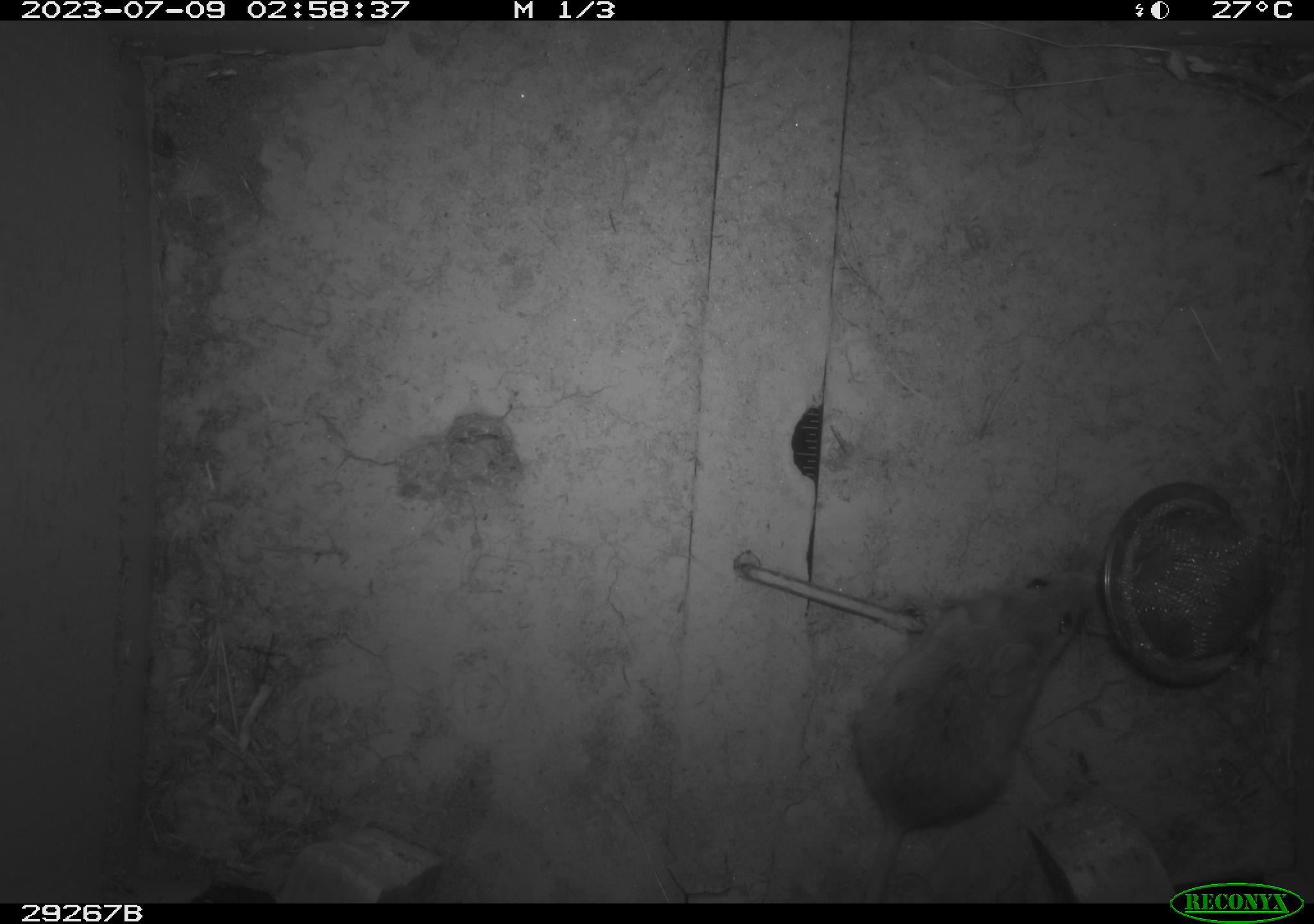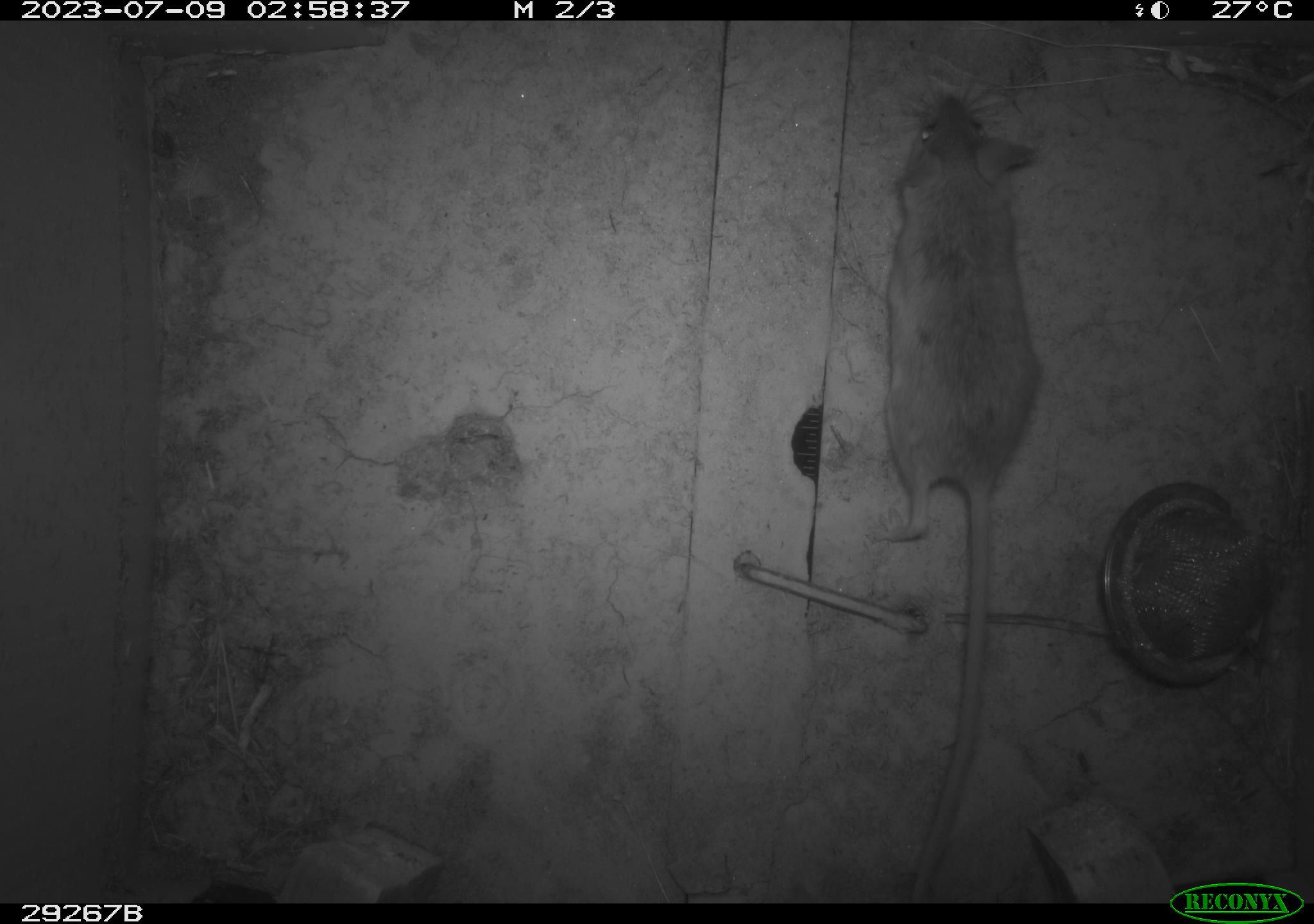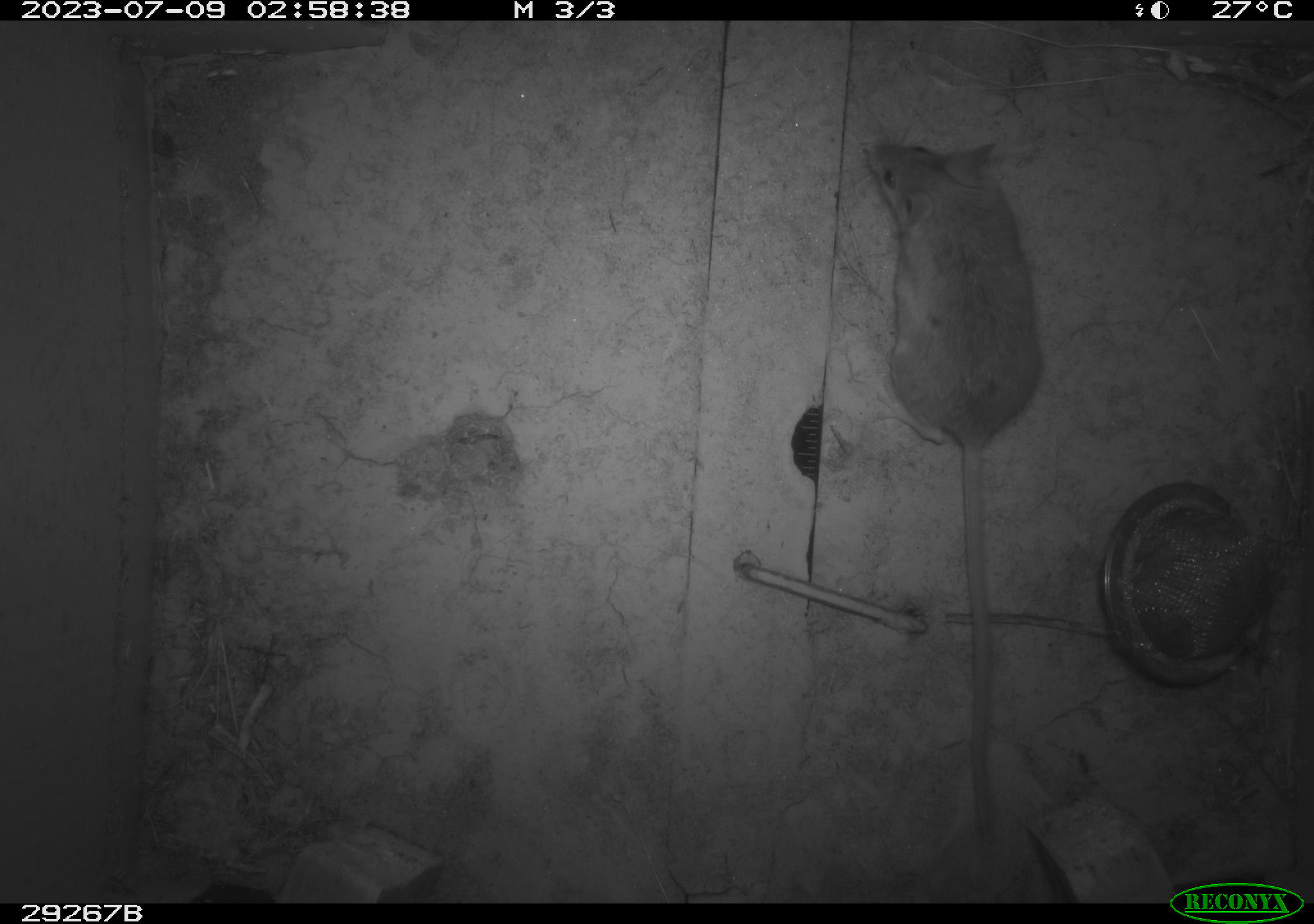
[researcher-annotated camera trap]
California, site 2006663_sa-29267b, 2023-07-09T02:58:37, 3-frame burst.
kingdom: Animalia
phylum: Chordata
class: Mammalia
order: Rodentia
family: Cricetidae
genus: Peromyscus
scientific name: Peromyscus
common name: deer mice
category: peromyscus species